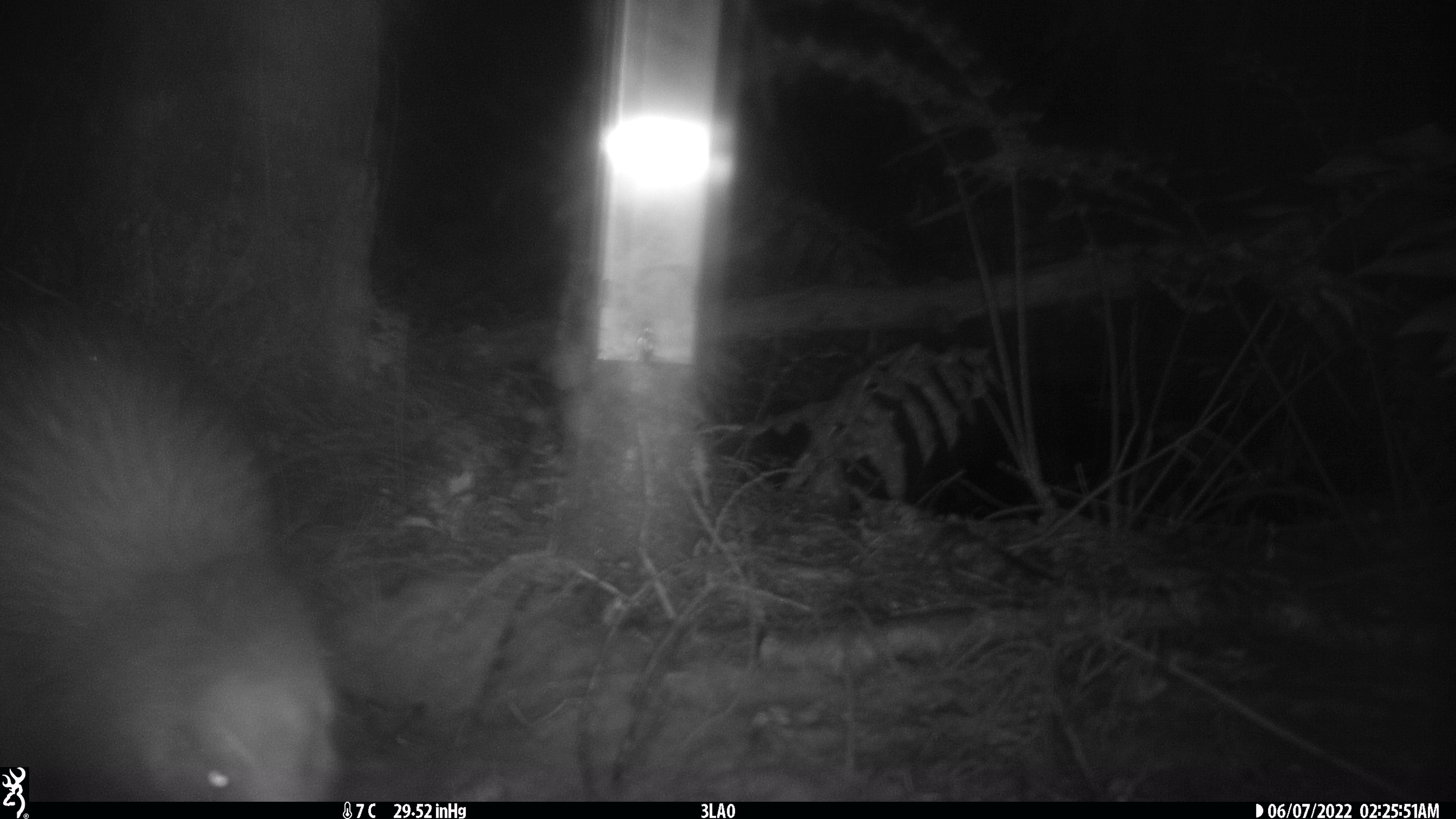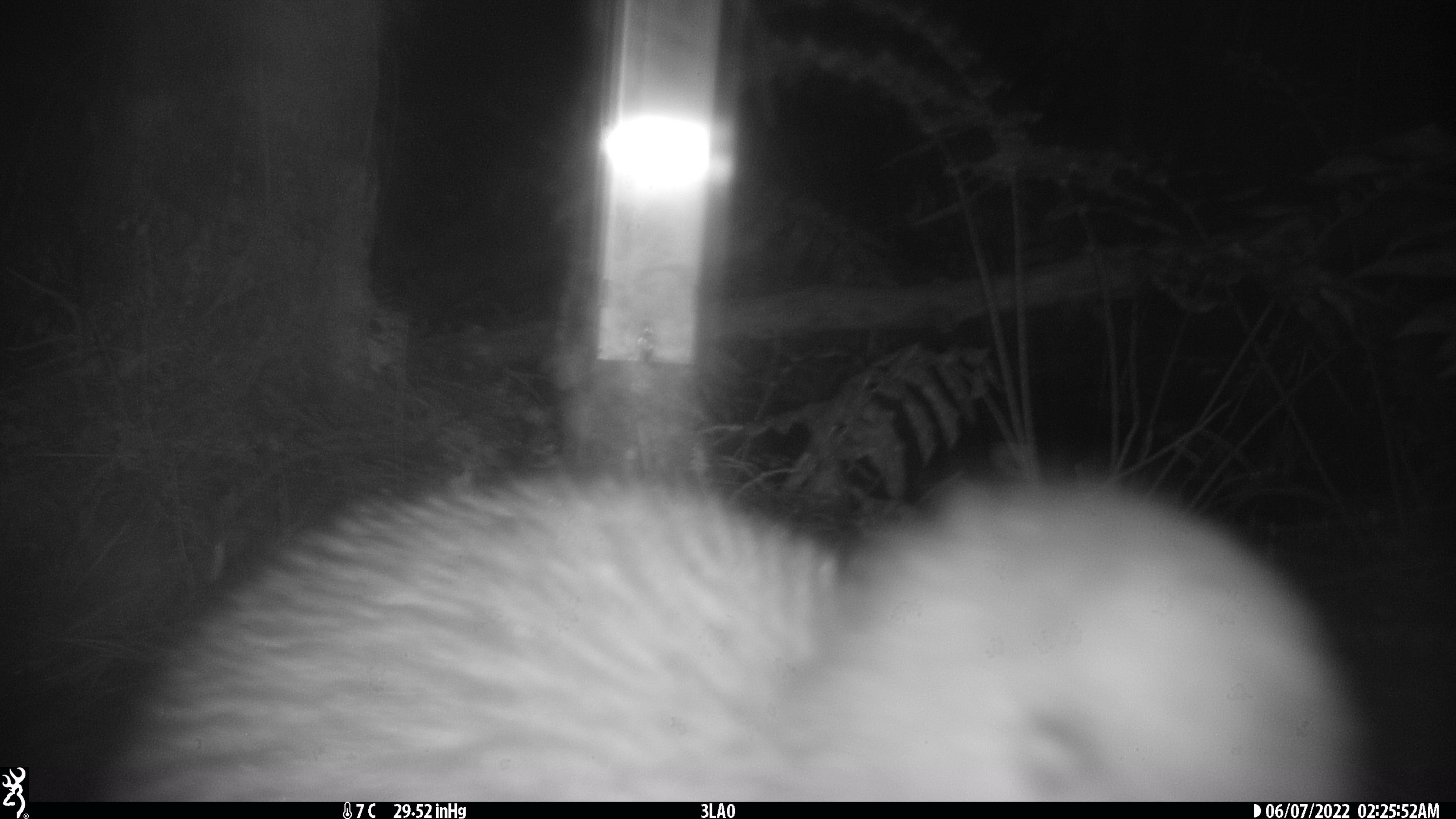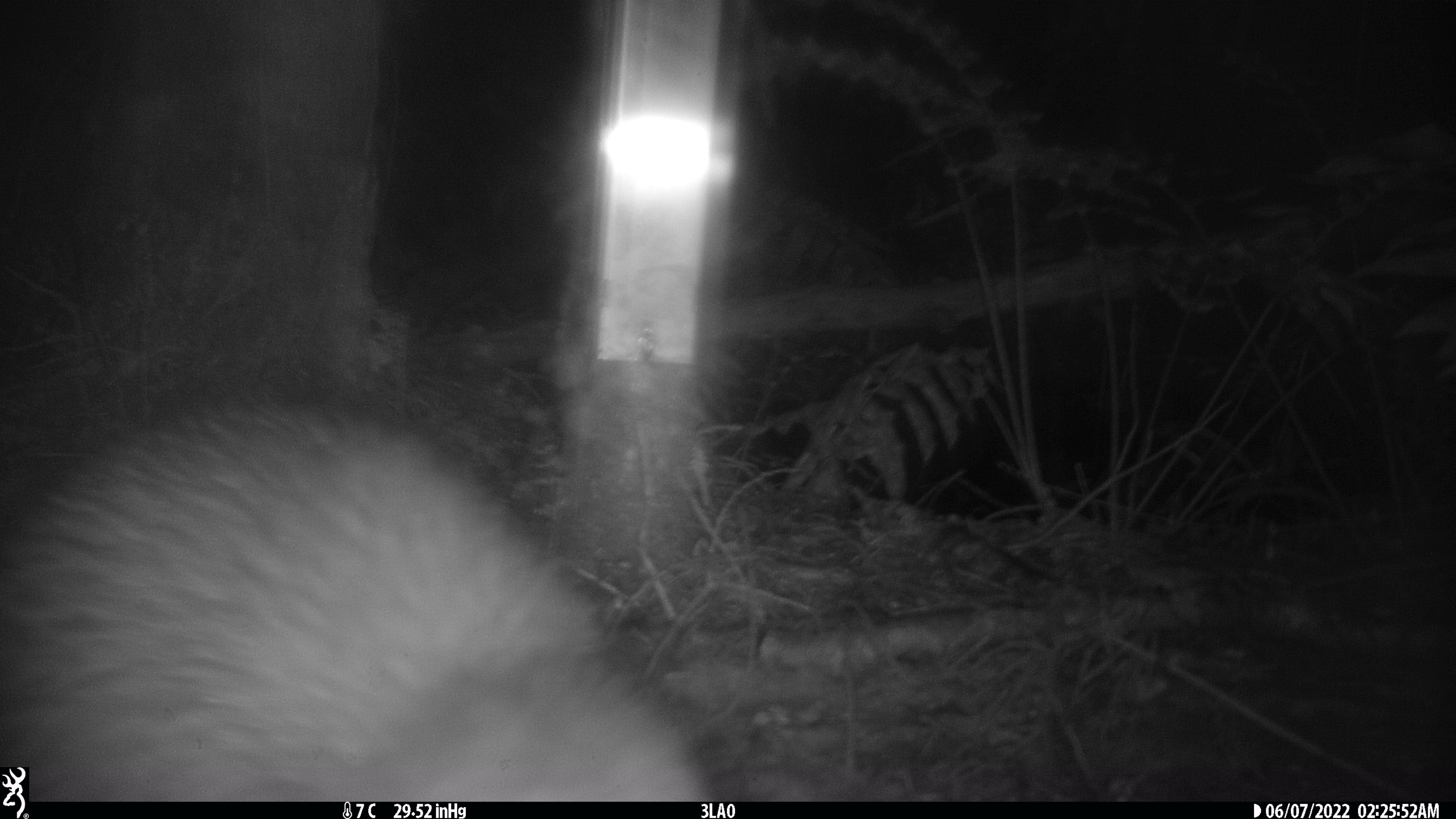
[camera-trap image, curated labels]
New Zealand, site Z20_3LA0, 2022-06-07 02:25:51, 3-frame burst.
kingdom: Animalia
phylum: Chordata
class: Aves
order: Apterygiformes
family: Apterygidae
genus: Apteryx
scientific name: Apteryx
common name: kiwi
Kiwi (Apteryx).